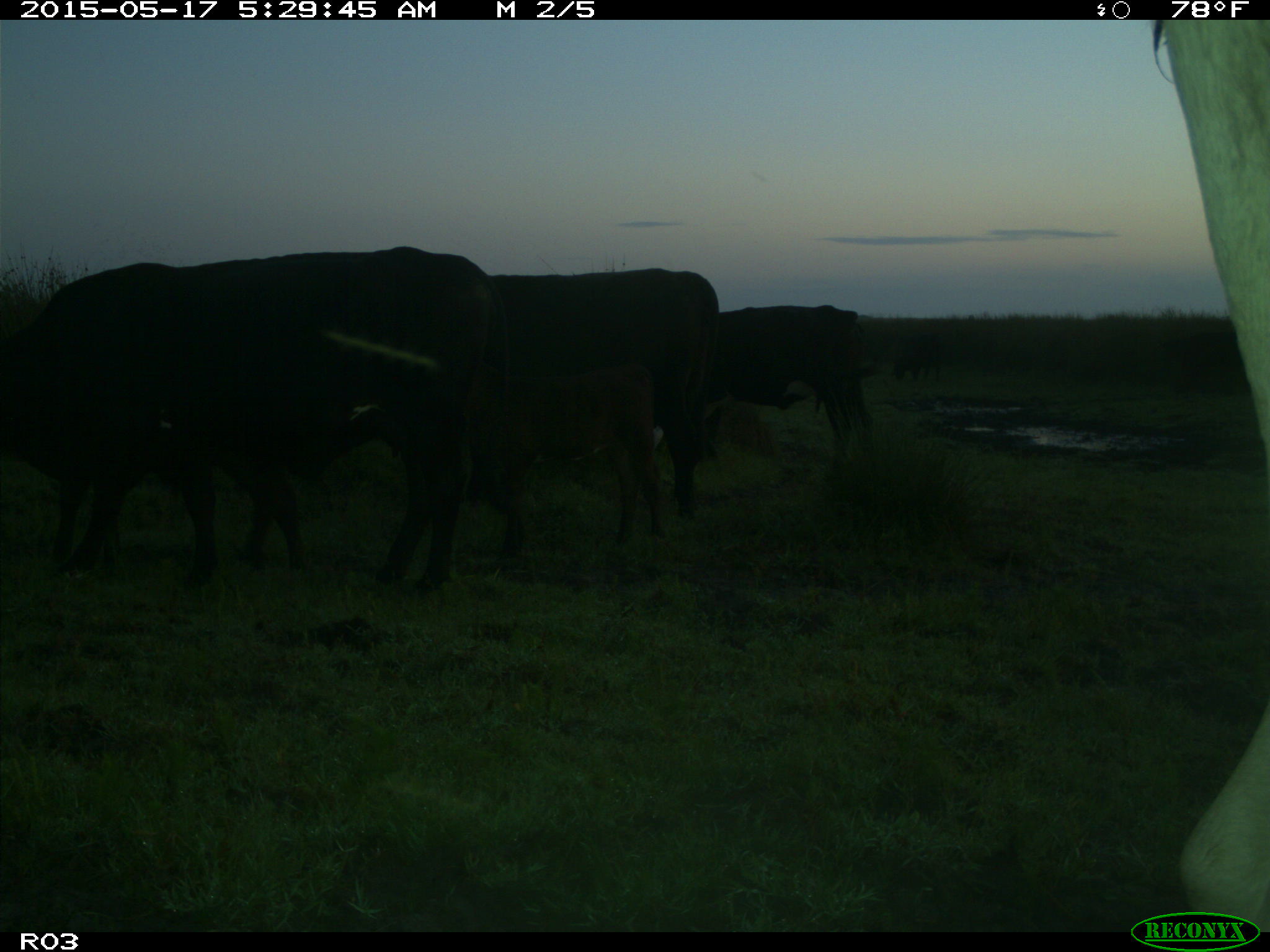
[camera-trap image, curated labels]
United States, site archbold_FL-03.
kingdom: Animalia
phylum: Chordata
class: Mammalia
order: Artiodactyla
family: Bovidae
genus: Bos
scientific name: Bos taurus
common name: domestic cow